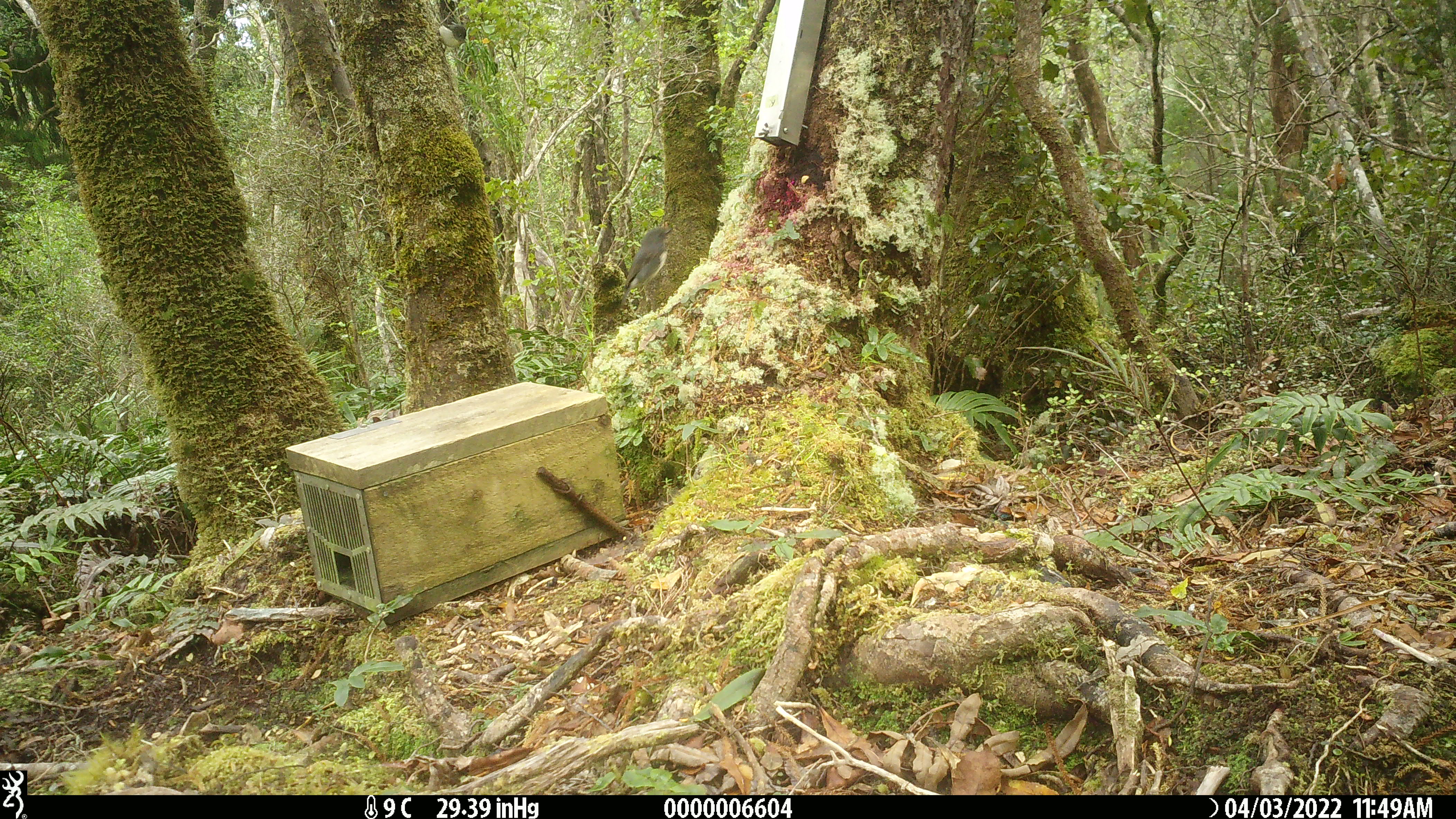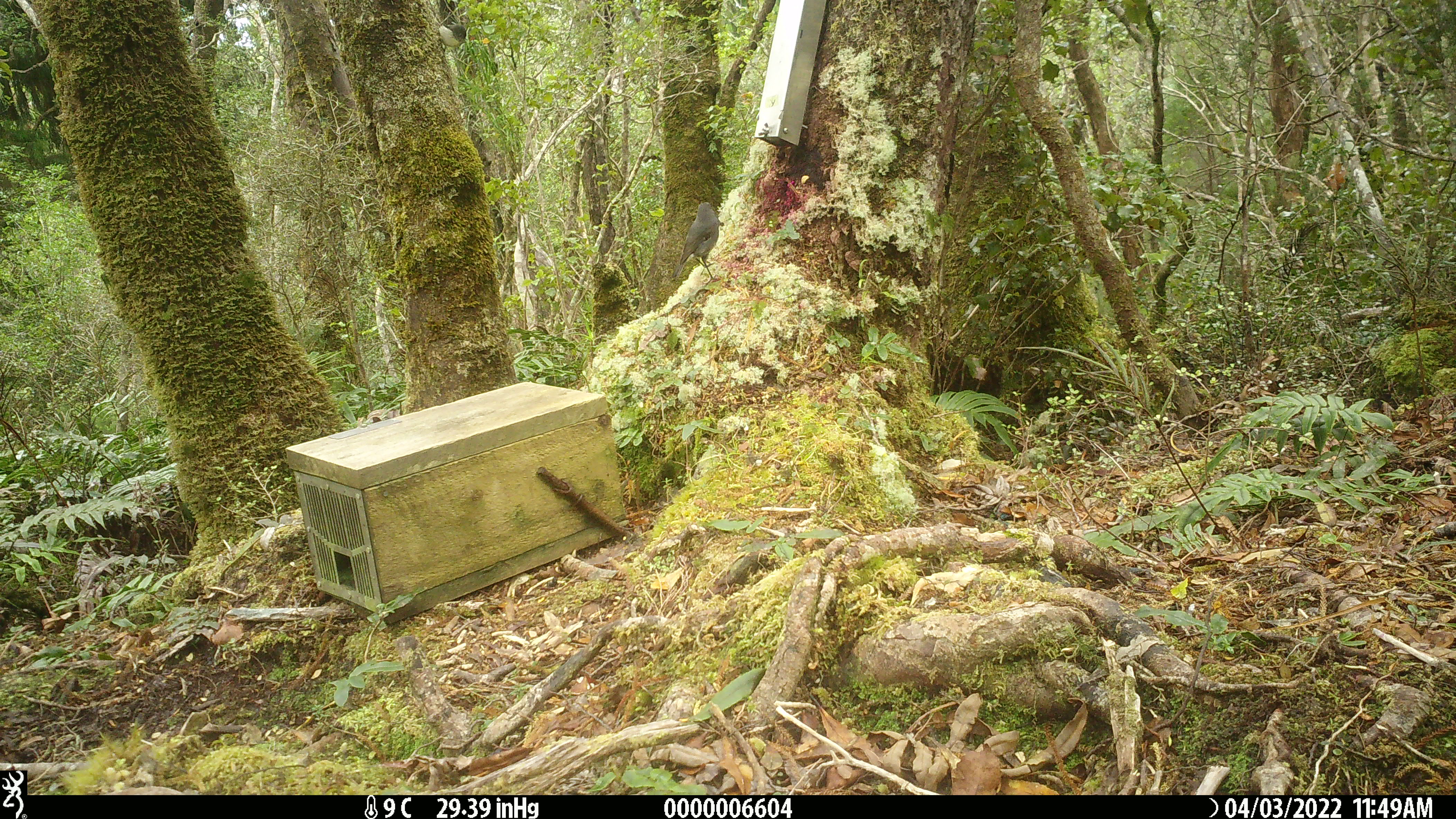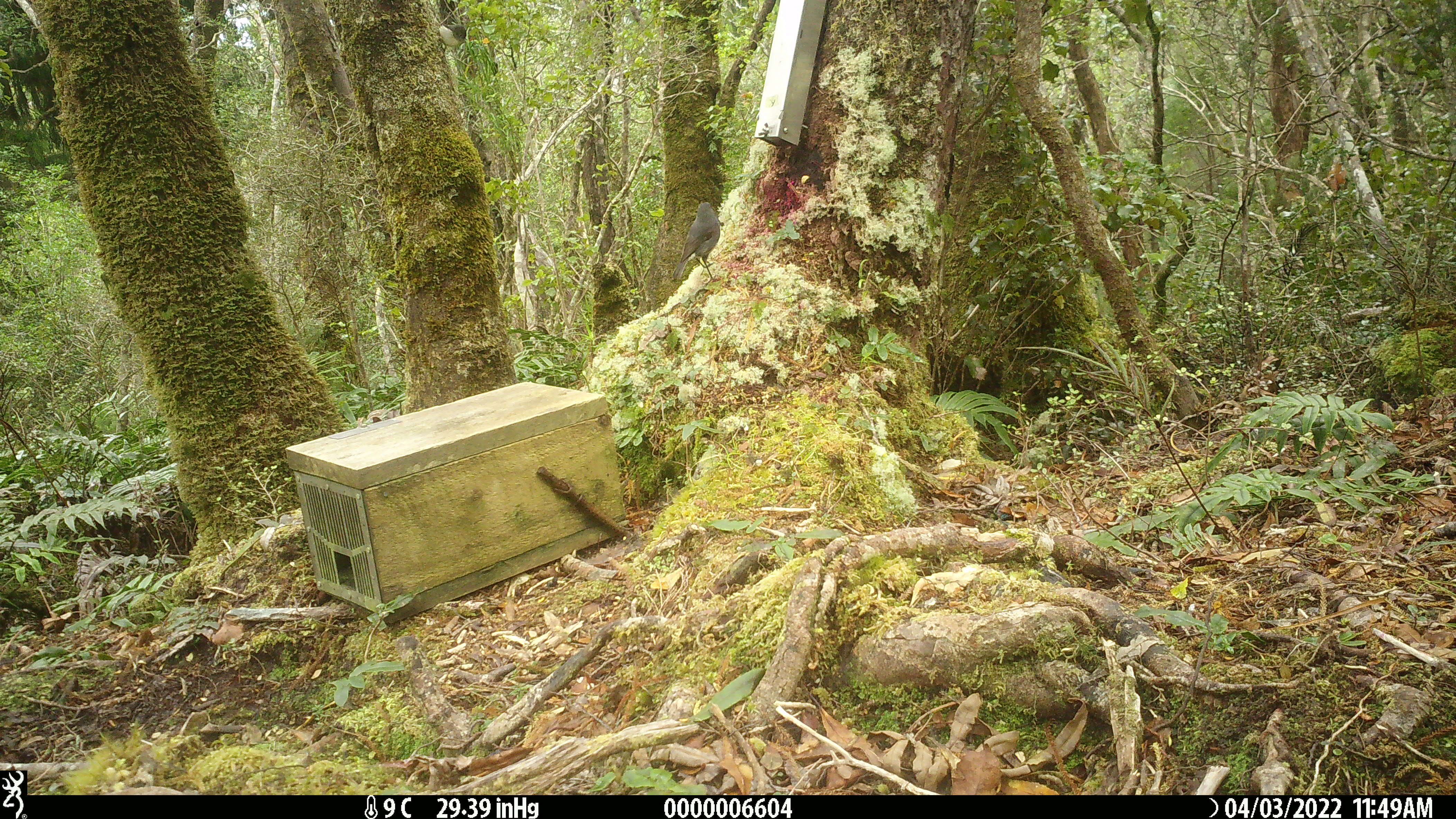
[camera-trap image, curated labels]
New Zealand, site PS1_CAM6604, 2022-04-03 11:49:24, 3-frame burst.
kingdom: Animalia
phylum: Chordata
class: Aves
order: Passeriformes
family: Petroicidae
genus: Petroica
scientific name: Petroica australis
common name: new zealand robin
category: robin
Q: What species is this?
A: Robin (new zealand robin) (Petroica australis).